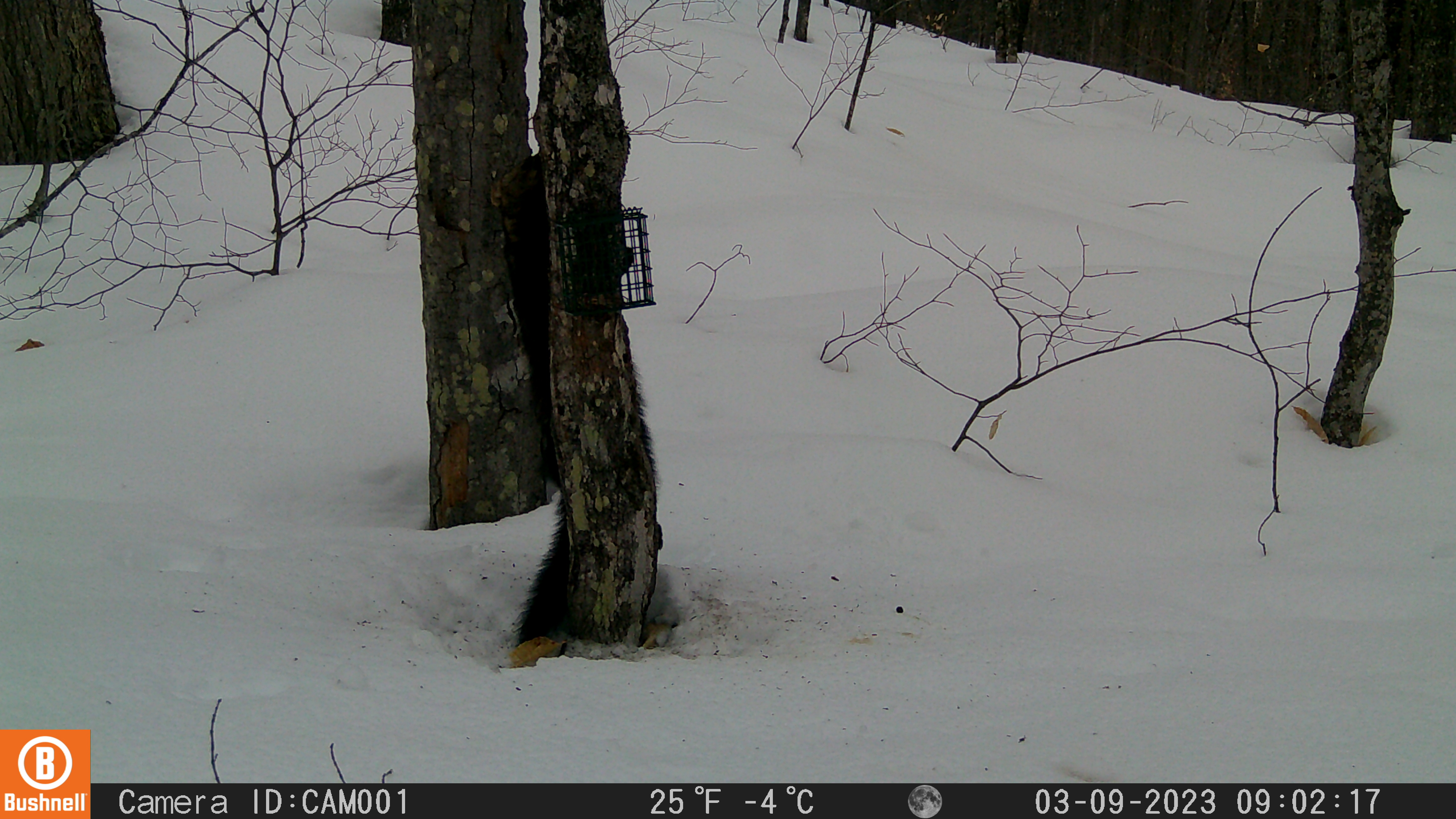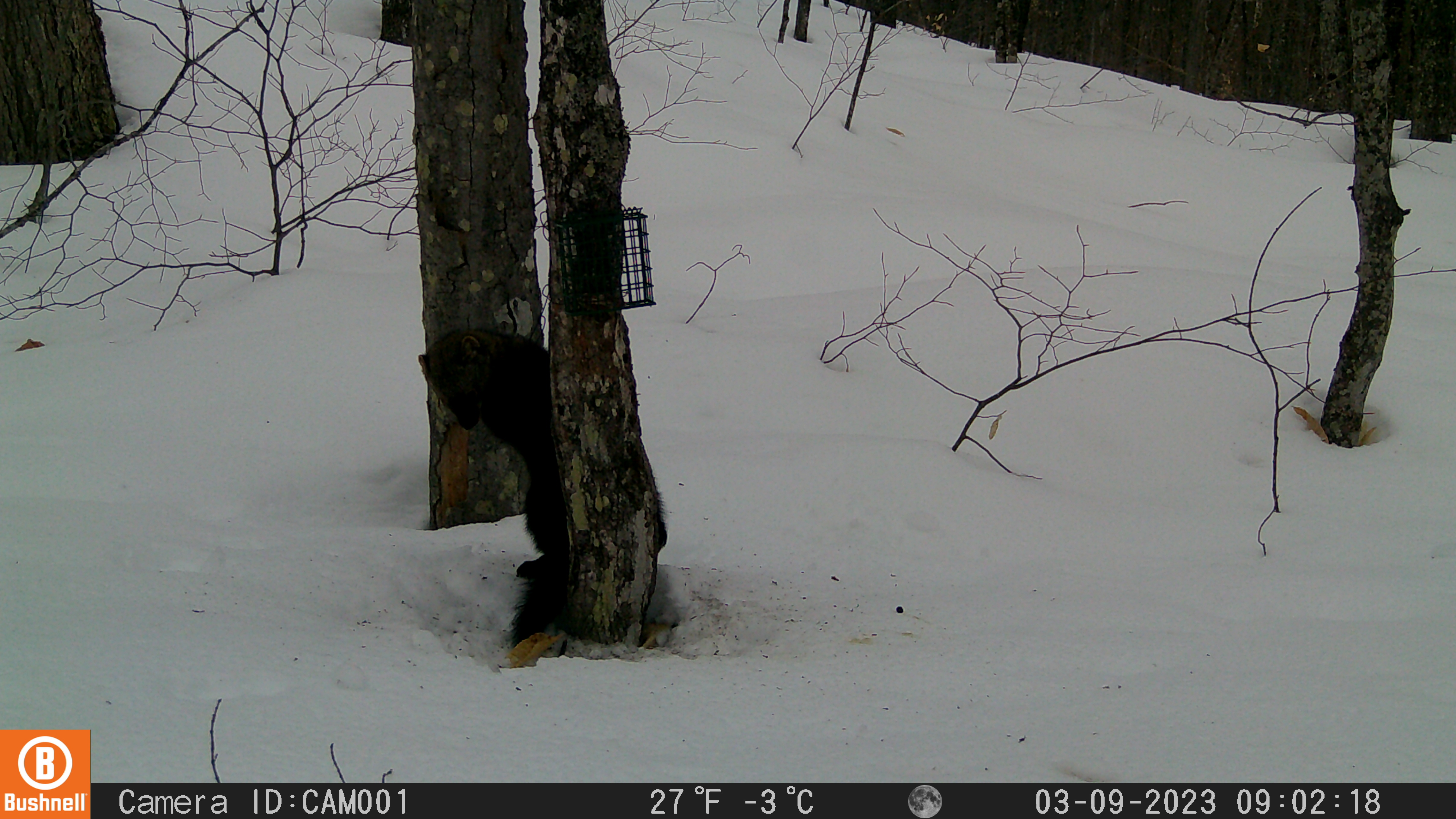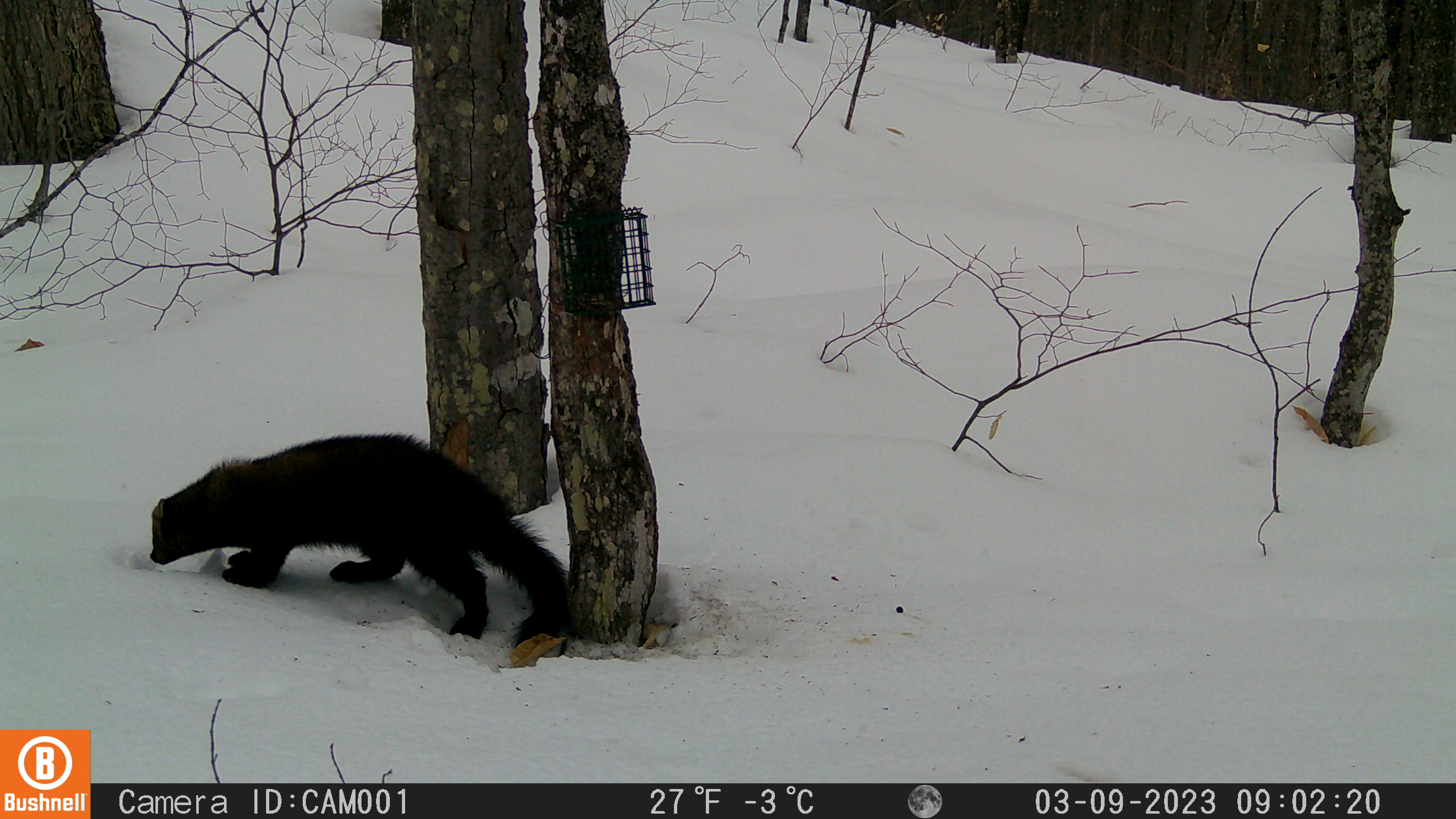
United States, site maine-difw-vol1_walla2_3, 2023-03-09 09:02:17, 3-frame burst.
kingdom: Animalia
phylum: Chordata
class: Mammalia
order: Carnivora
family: Mustelidae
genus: Pekania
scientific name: Pekania pennanti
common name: fisher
Fisher (Pekania pennanti).